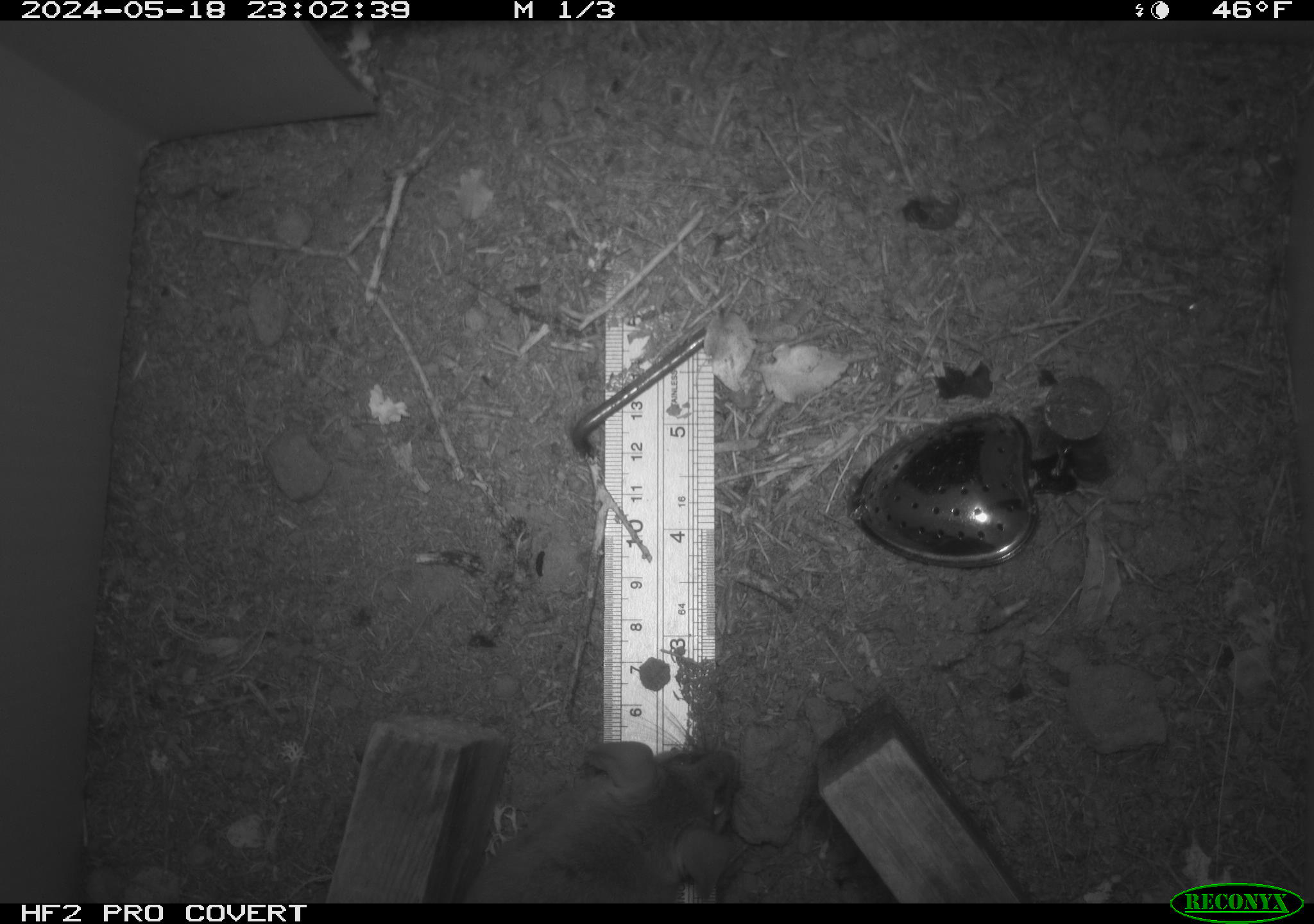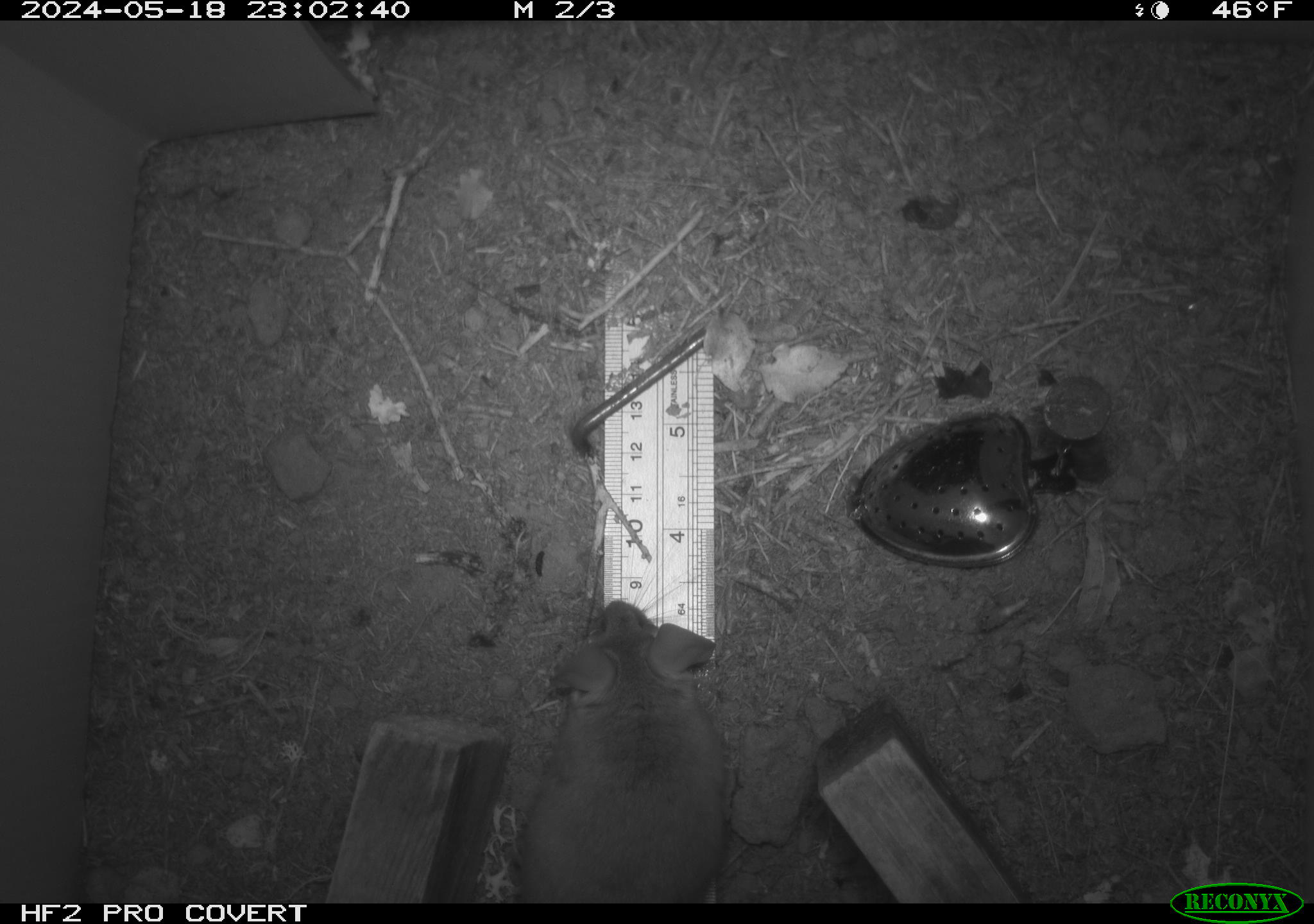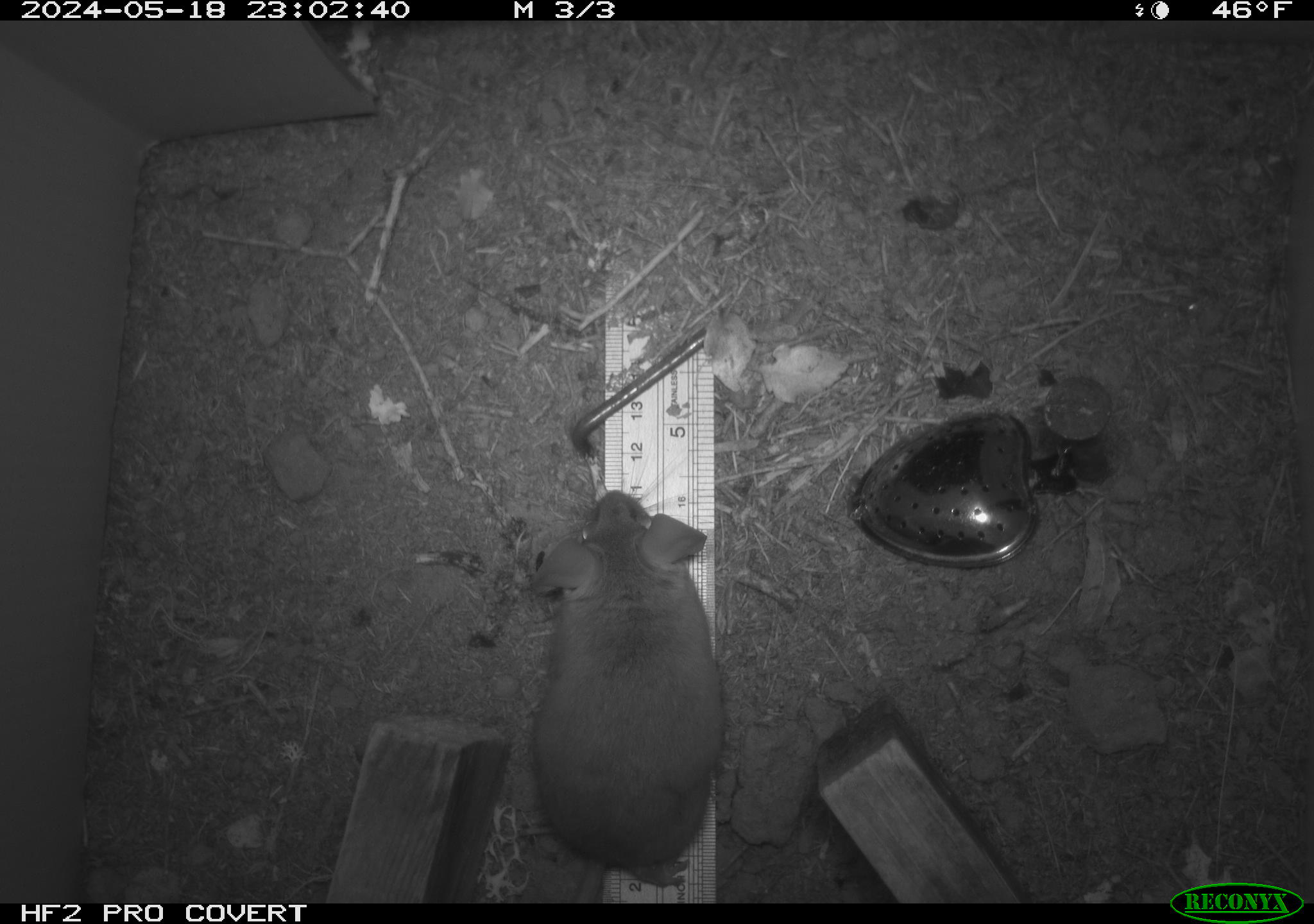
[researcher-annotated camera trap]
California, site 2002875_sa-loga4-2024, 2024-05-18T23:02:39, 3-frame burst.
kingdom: Animalia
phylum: Chordata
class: Mammalia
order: Rodentia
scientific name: Rodentia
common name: mouse species